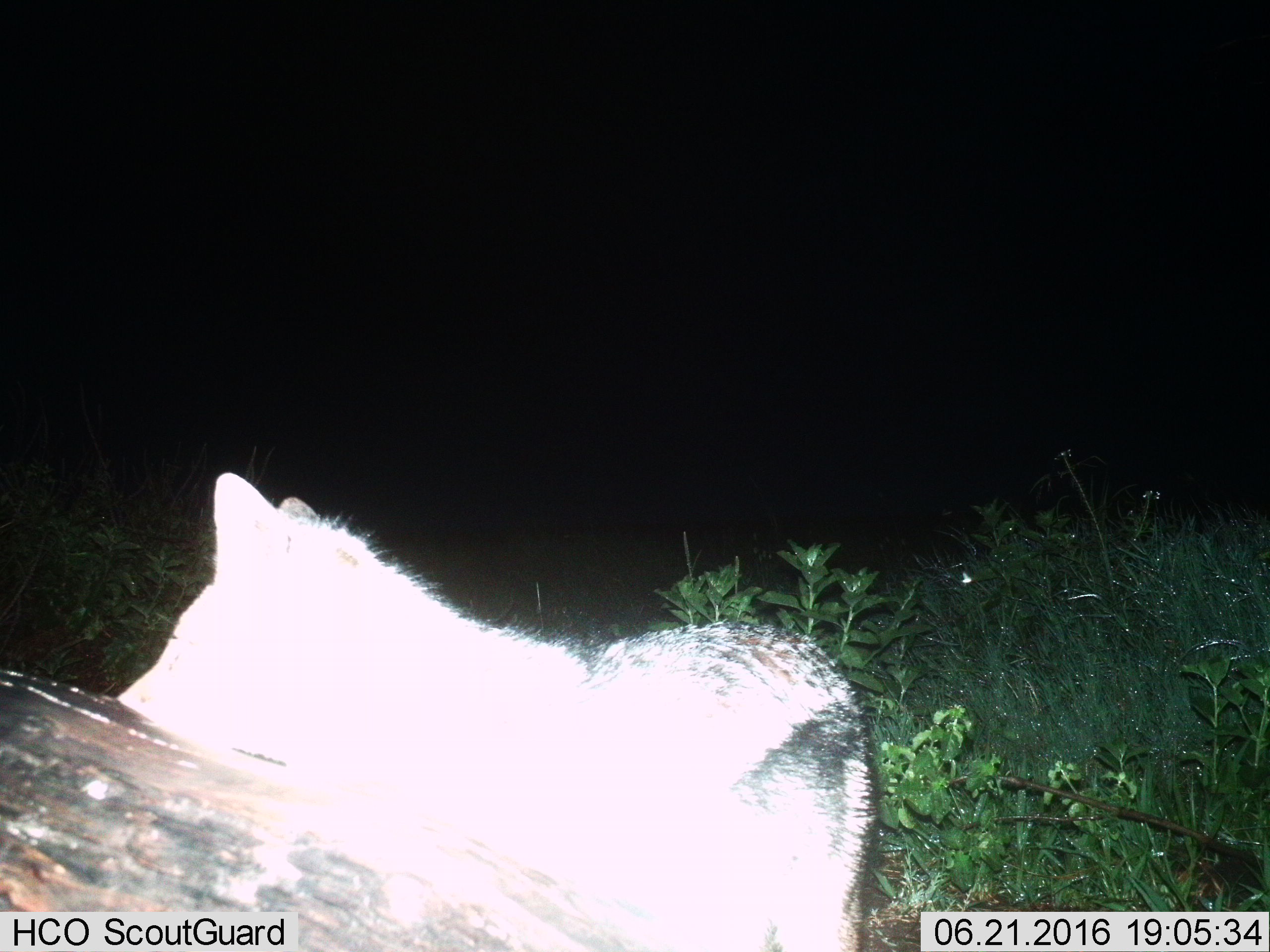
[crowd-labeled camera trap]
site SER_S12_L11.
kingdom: Animalia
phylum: Chordata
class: Mammalia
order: Carnivora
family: Canidae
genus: Lupulella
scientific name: Lupulella mesomelas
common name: black-backed jackal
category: jackalblackbacked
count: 1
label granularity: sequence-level